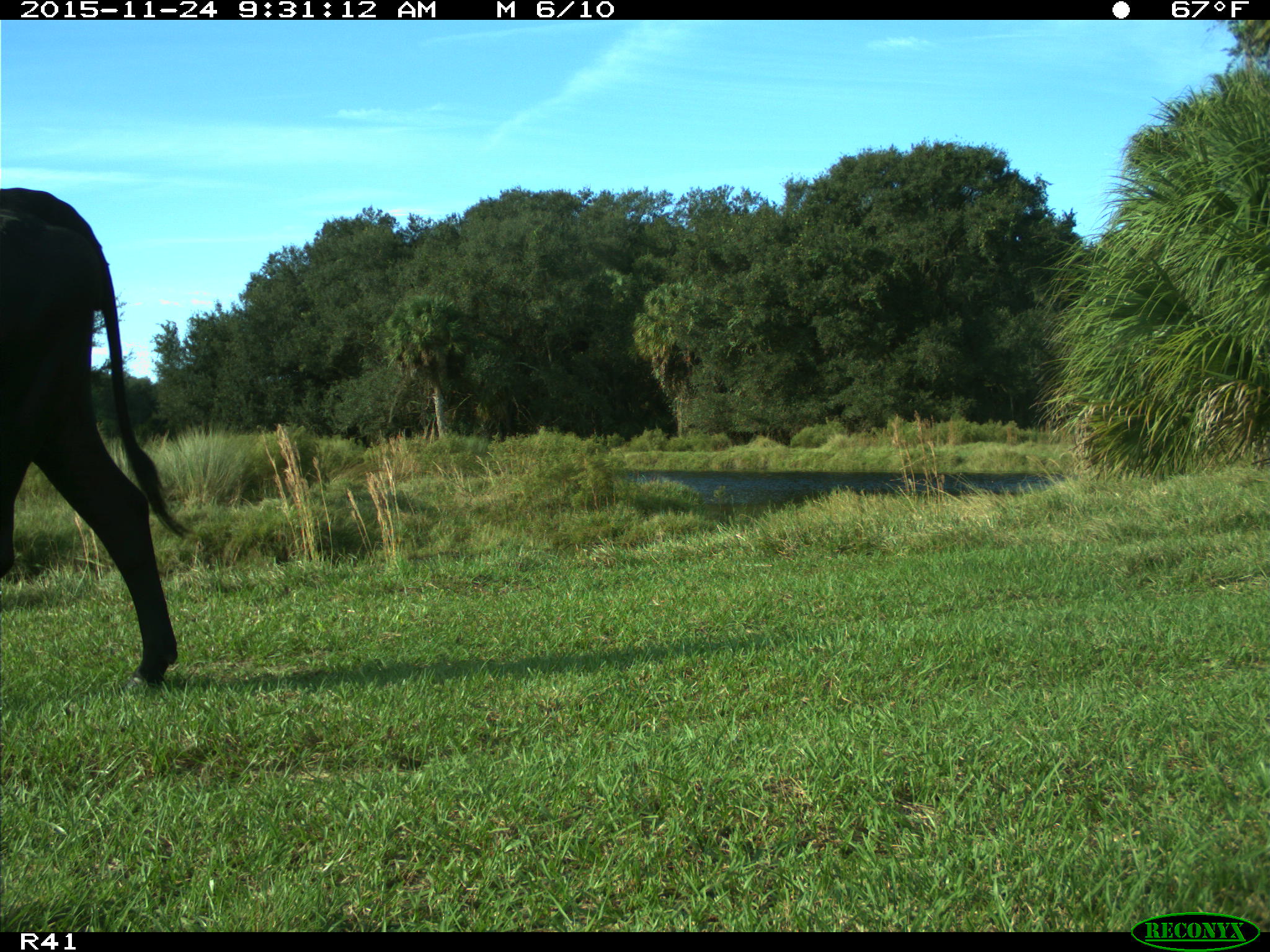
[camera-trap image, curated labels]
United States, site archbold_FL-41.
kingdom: Animalia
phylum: Chordata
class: Mammalia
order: Artiodactyla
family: Bovidae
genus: Bos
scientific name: Bos taurus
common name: domestic cow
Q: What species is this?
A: Bos taurus (domestic cow).